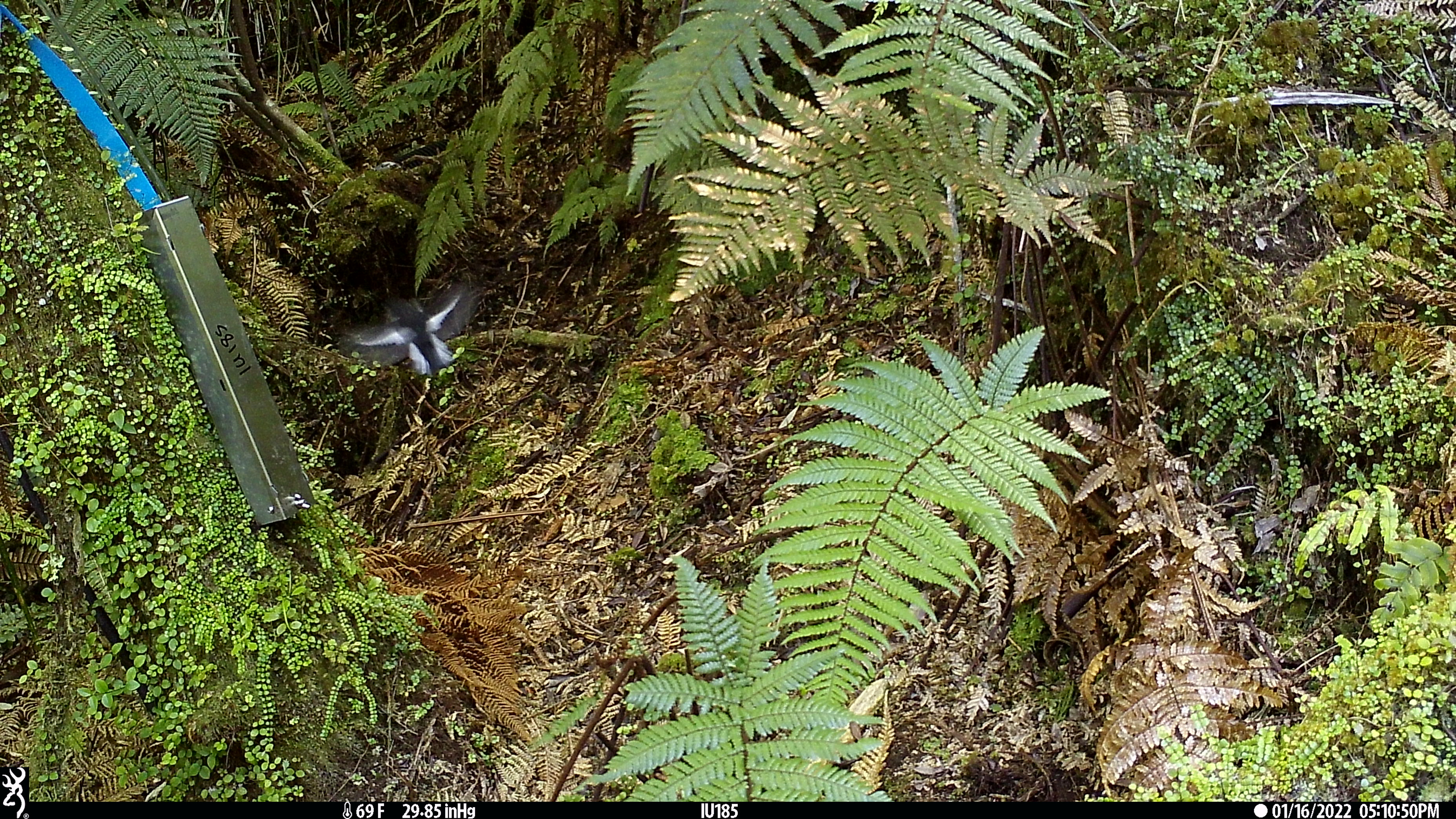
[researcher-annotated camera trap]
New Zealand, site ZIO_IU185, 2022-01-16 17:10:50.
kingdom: Animalia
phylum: Chordata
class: Aves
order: Passeriformes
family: Petroicidae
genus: Petroica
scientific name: Petroica macrocephala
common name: tomtit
Tomtit (Petroica macrocephala).